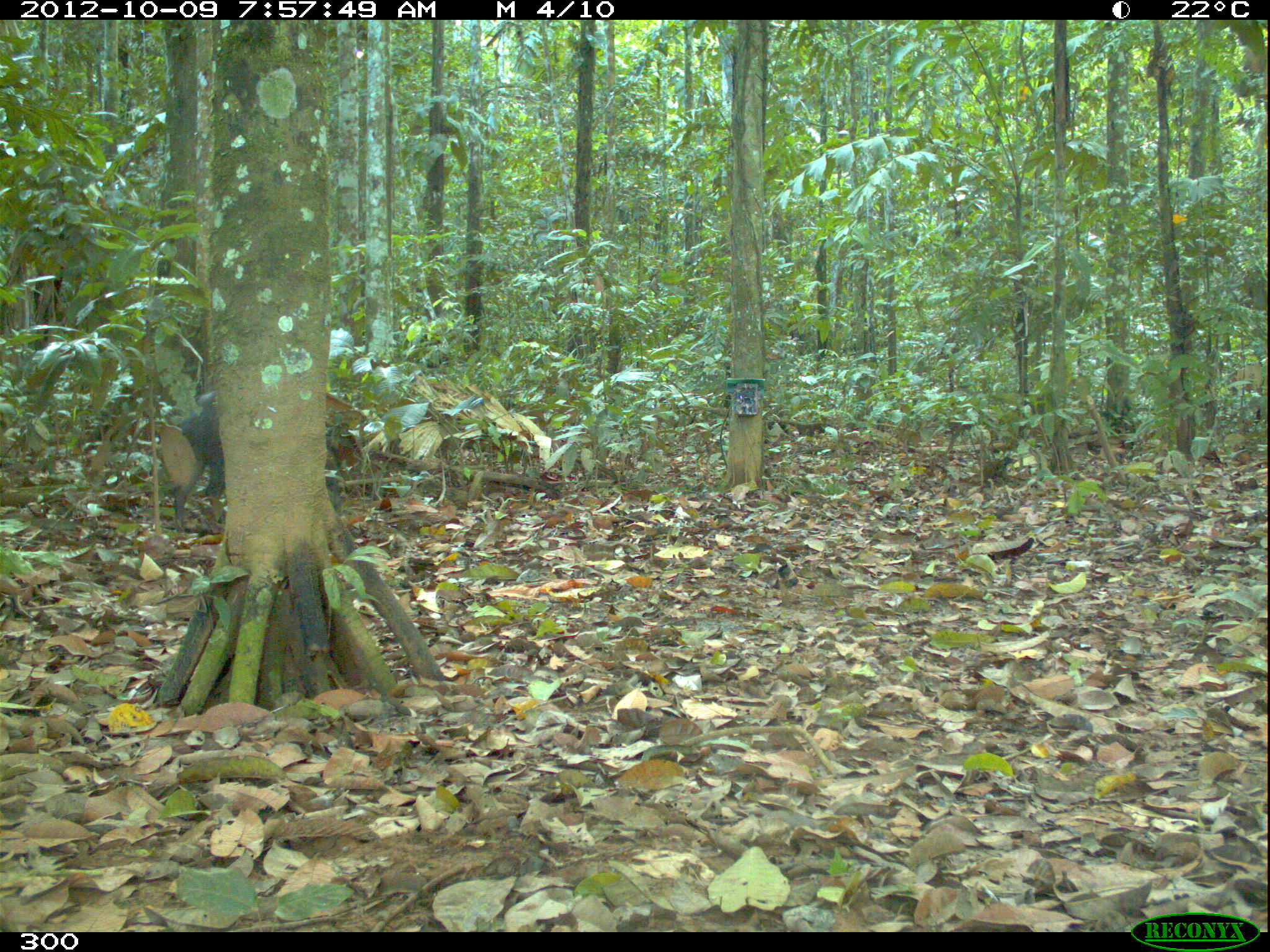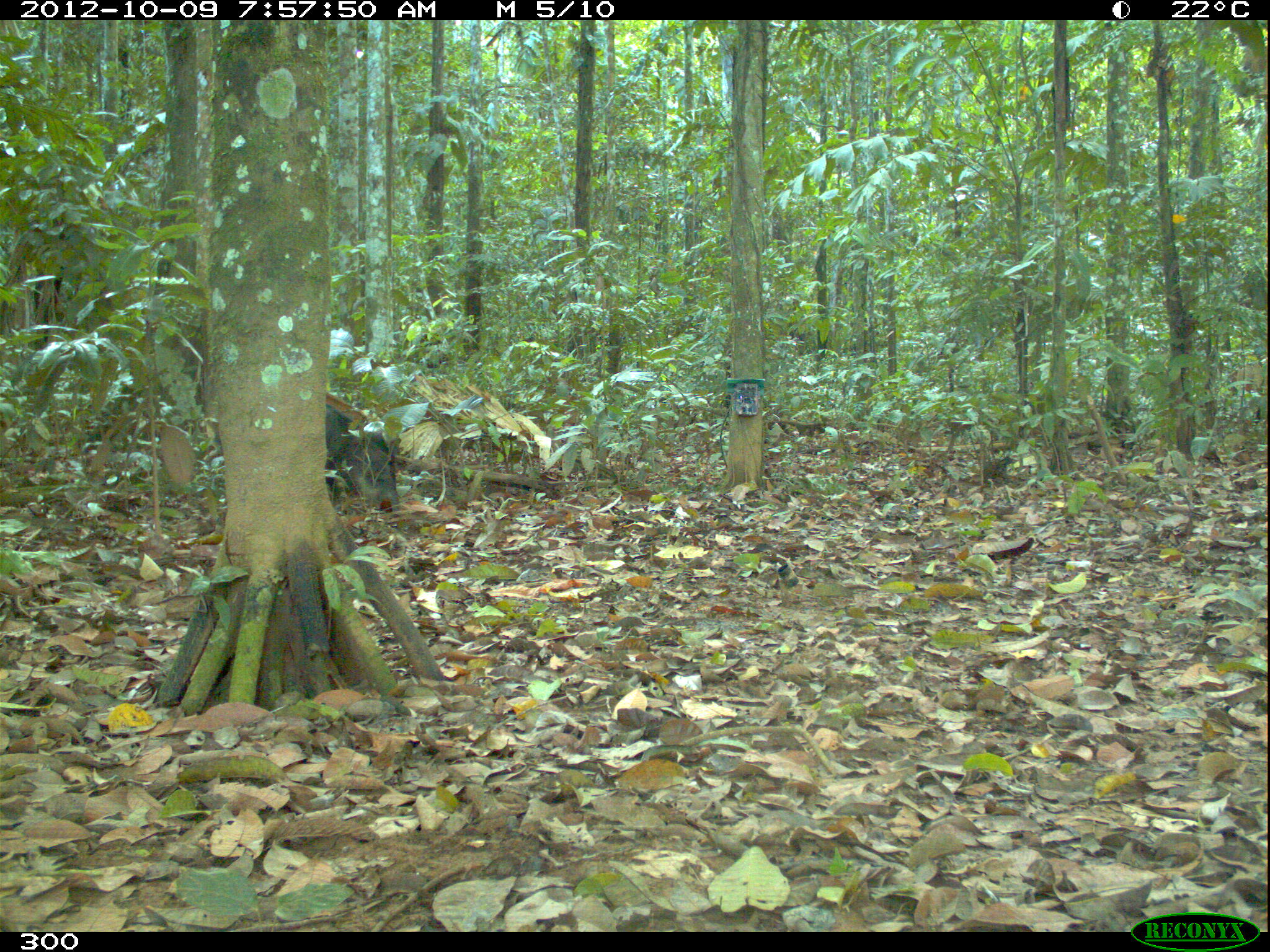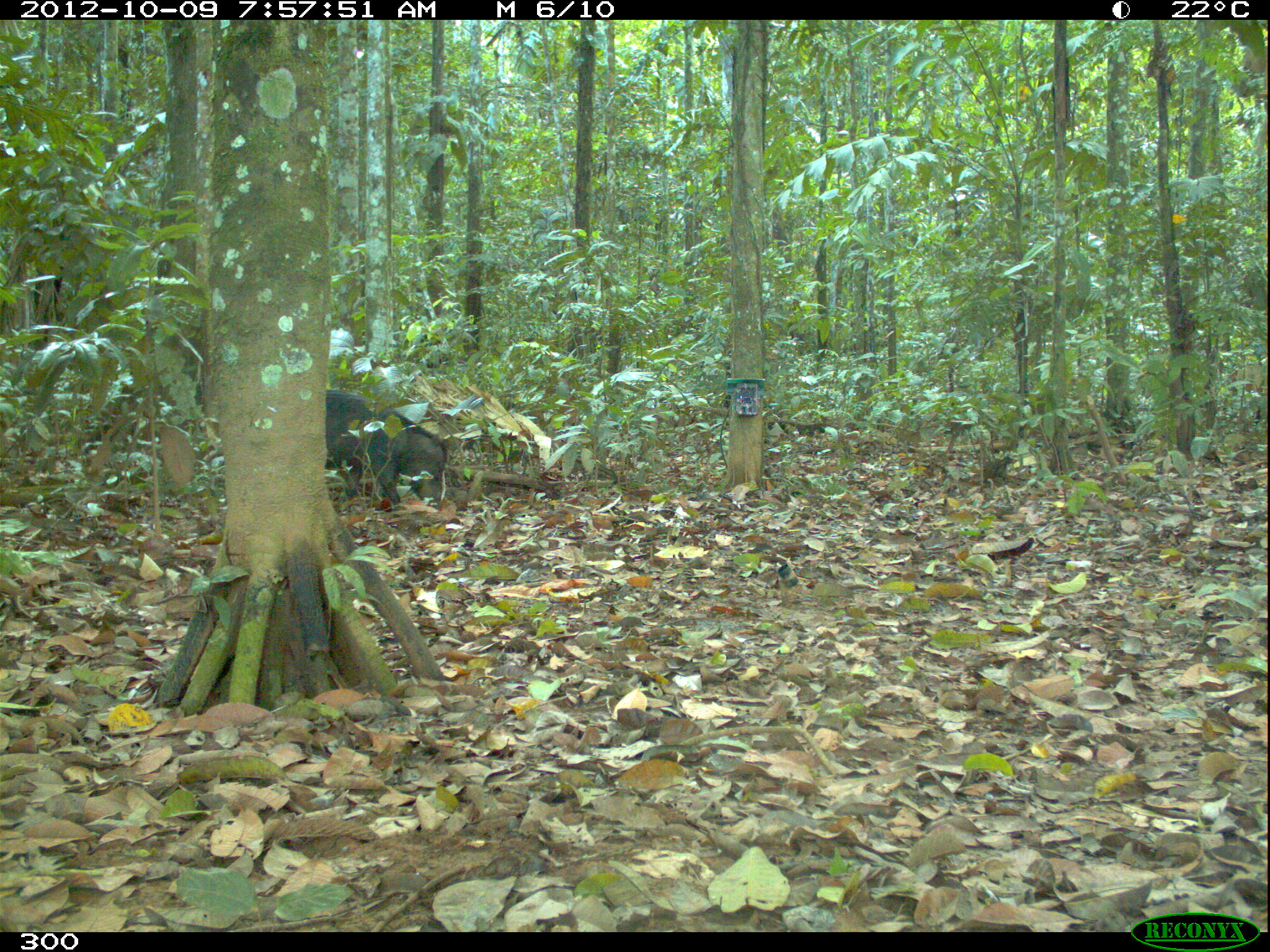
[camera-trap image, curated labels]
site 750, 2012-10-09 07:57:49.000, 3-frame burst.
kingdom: Animalia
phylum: Chordata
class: Mammalia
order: Artiodactyla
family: Tayassuidae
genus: Tayassu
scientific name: Tayassu pecari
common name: white-lipped peccary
Tayassu pecari (white-lipped peccary).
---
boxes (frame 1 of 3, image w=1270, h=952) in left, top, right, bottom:
tayassu pecari: 169, 387, 348, 539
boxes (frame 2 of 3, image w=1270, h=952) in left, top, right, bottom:
tayassu pecari: 324, 391, 402, 512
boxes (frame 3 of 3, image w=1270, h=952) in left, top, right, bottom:
tayassu pecari: 325, 389, 448, 511